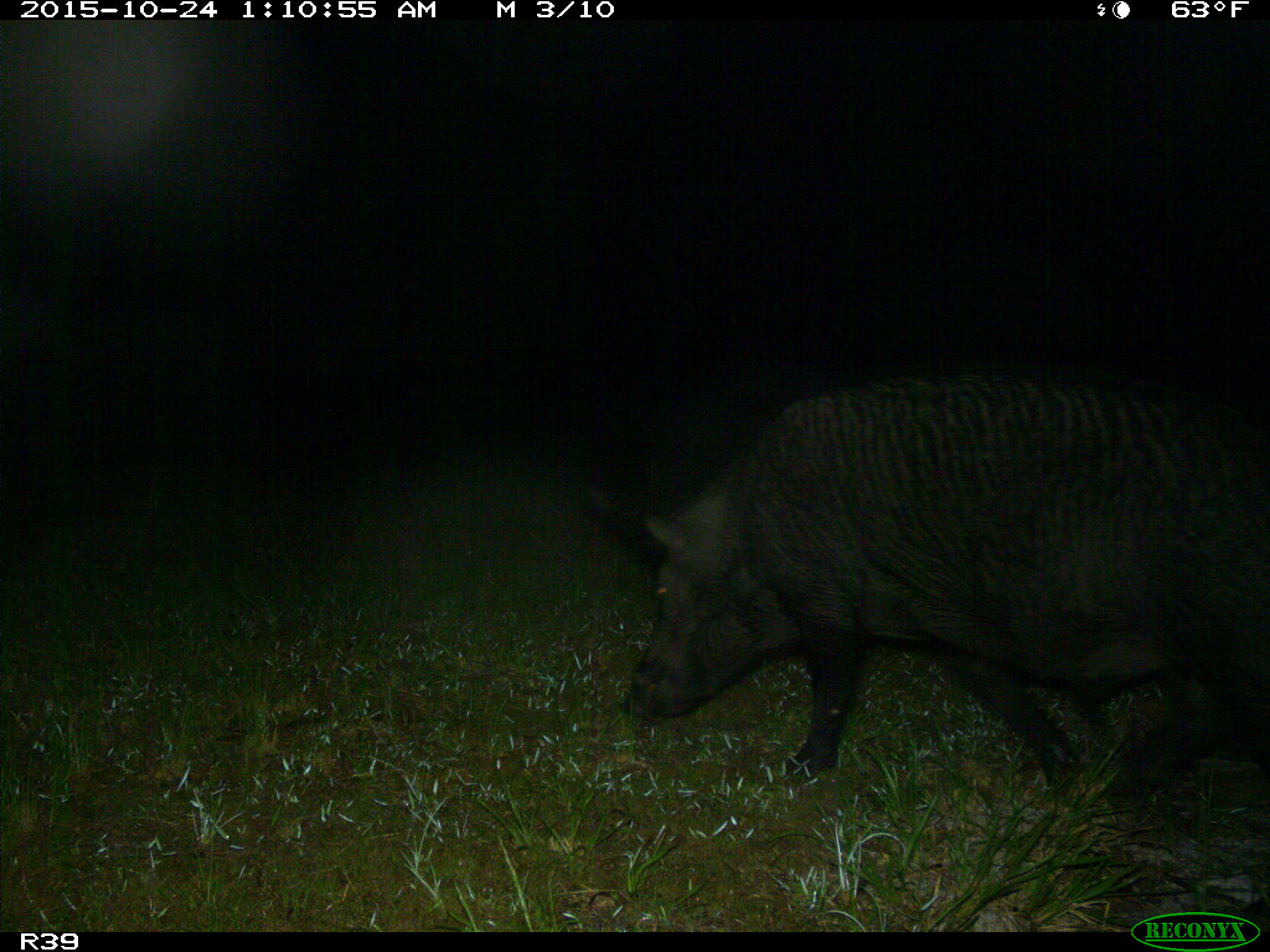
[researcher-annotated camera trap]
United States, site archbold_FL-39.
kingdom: Animalia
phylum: Chordata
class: Mammalia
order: Artiodactyla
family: Suidae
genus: Sus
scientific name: Sus scrofa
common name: wild boar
Sus scrofa (wild boar).